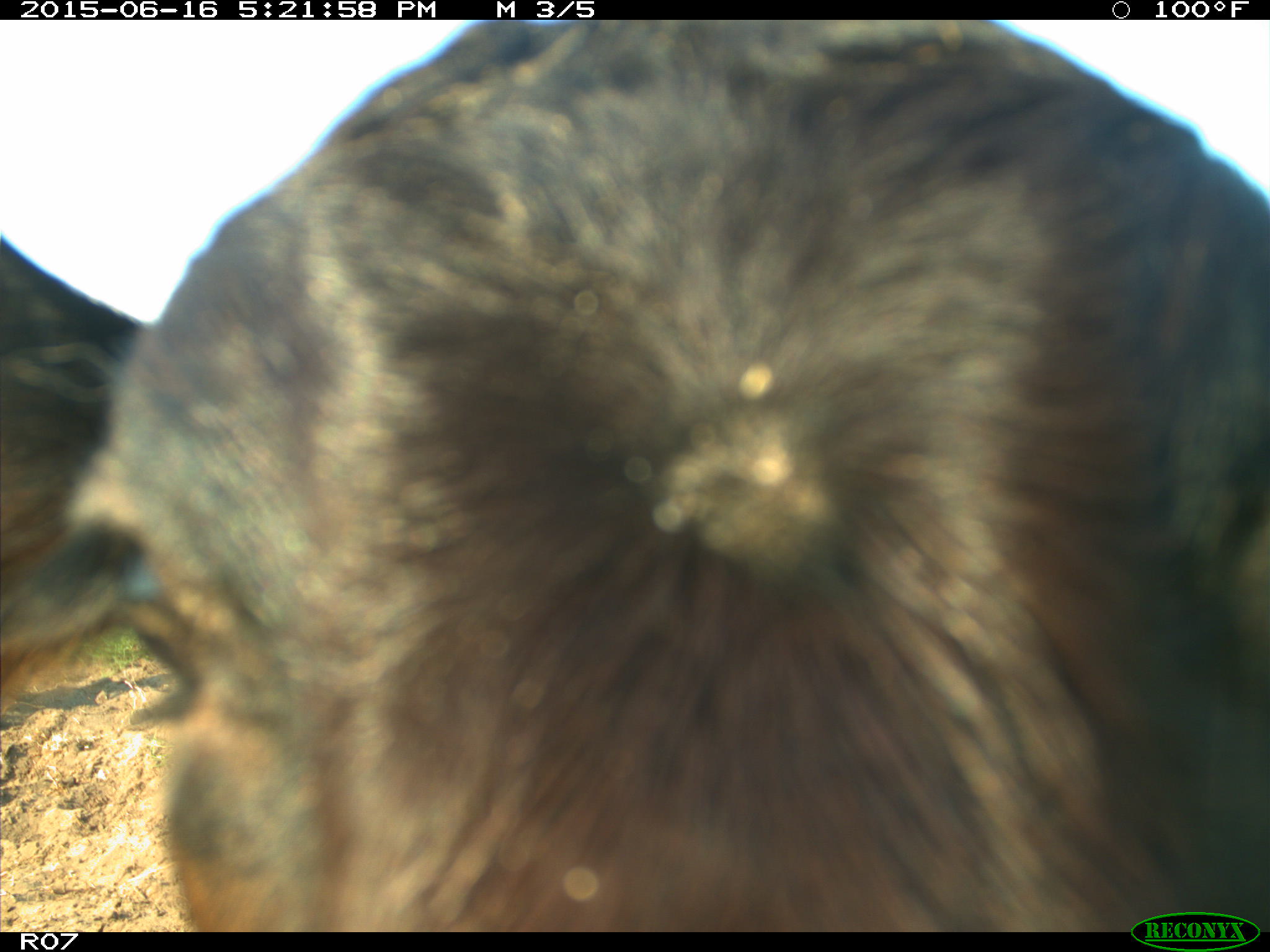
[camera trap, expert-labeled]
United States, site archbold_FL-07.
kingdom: Animalia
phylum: Chordata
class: Mammalia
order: Artiodactyla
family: Bovidae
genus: Bos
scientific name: Bos taurus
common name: domestic cow